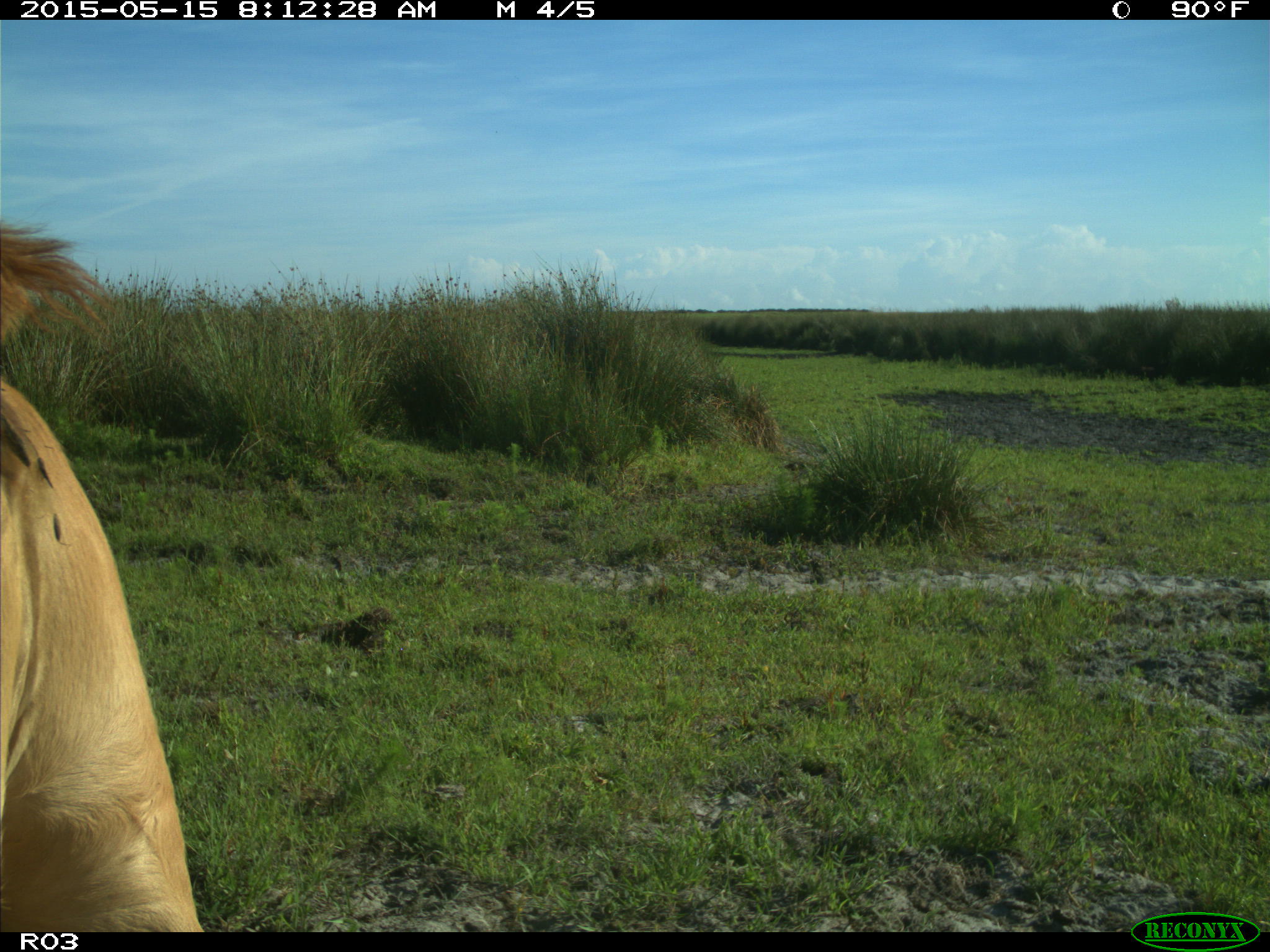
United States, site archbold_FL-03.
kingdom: Animalia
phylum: Chordata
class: Mammalia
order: Artiodactyla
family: Bovidae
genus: Bos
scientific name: Bos taurus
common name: domestic cow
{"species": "Bos taurus (domestic cow)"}